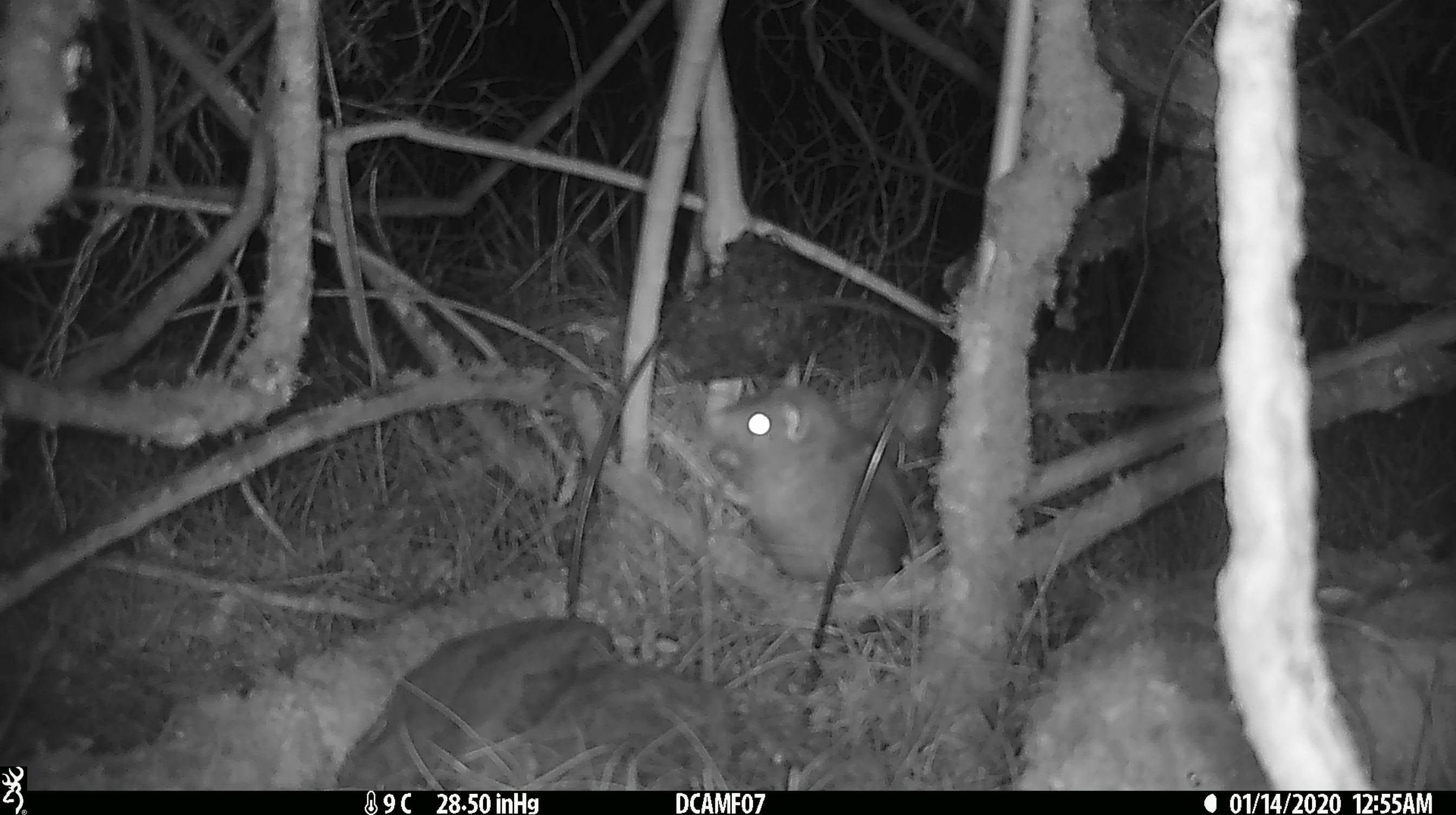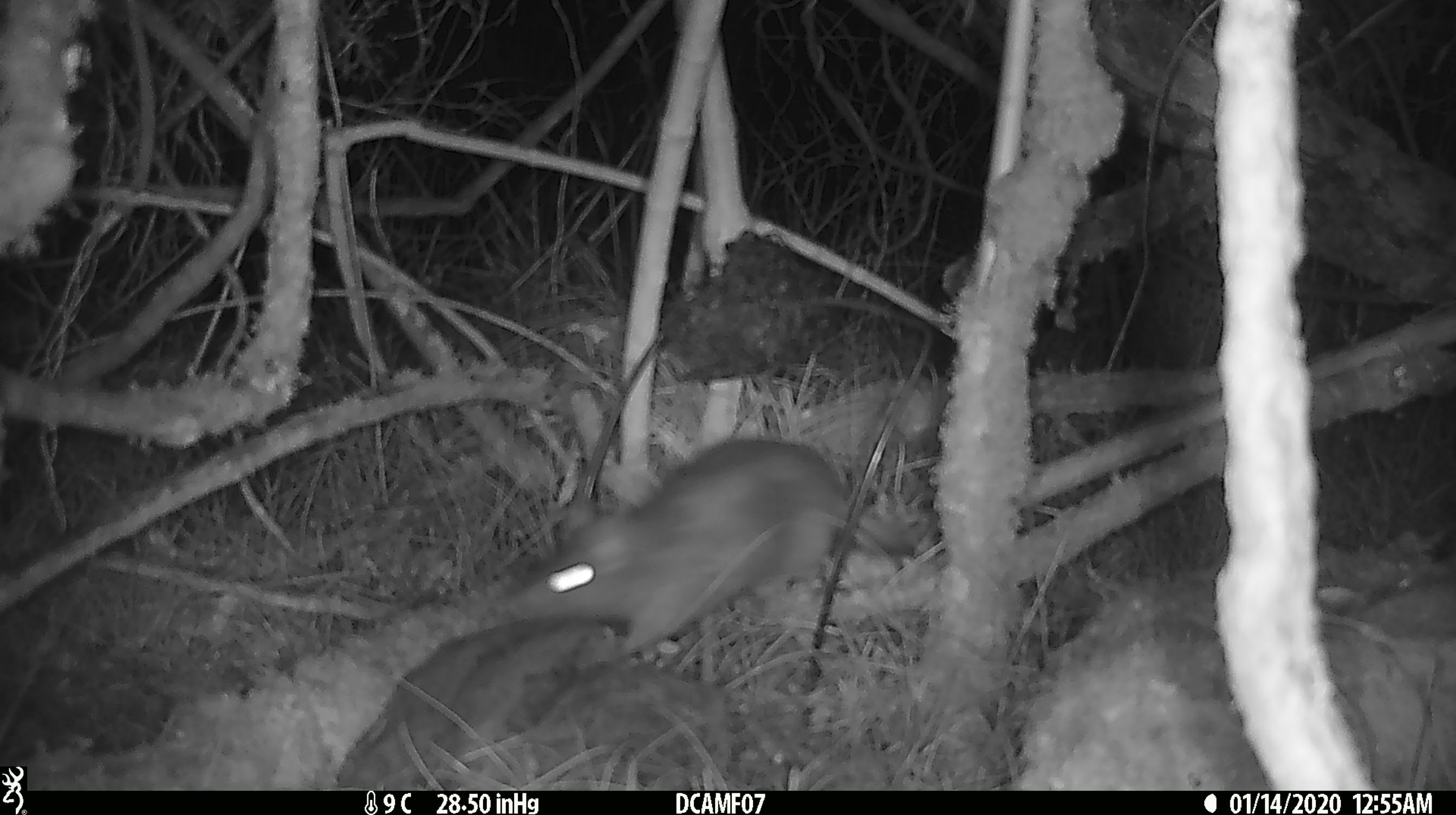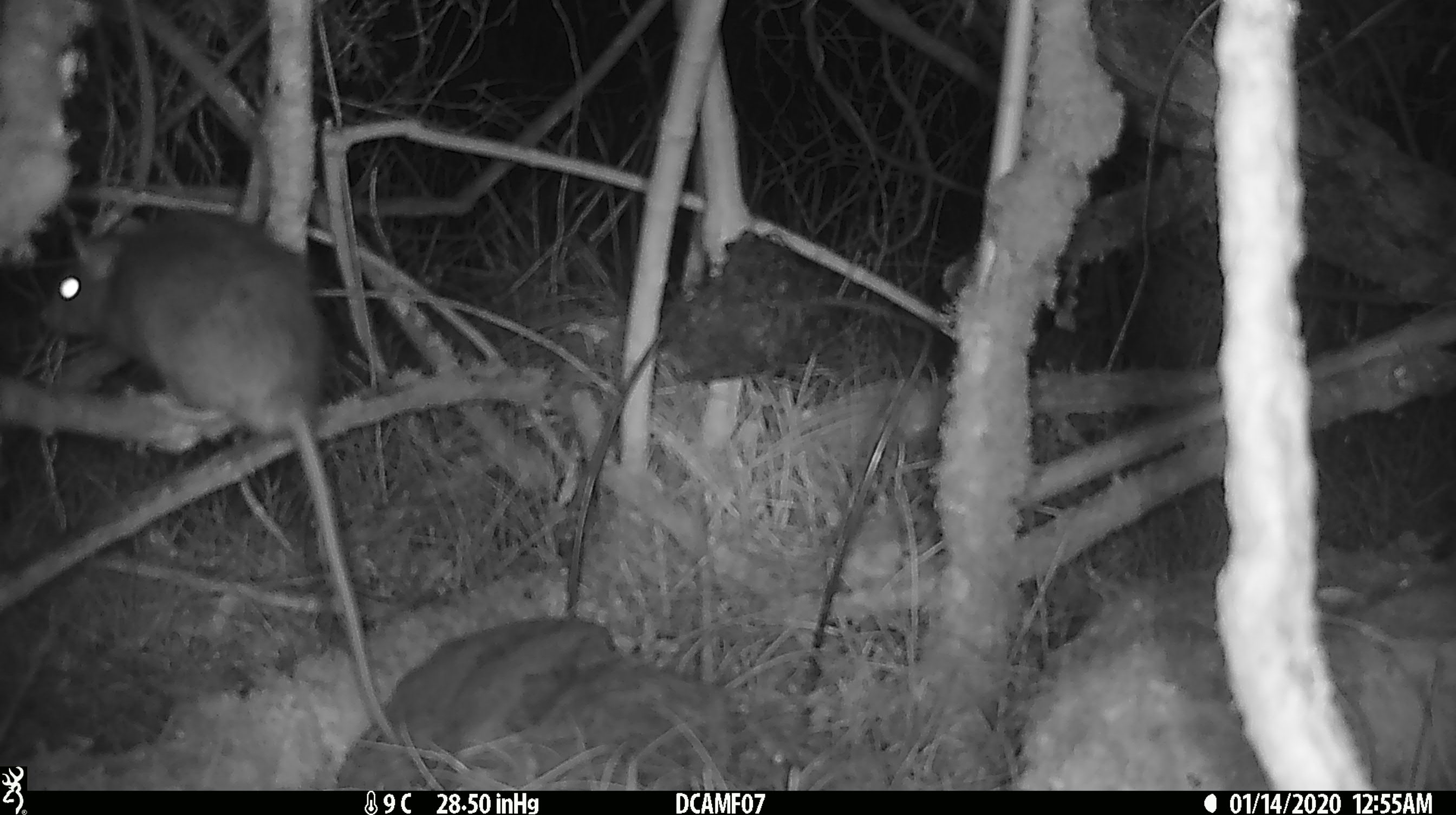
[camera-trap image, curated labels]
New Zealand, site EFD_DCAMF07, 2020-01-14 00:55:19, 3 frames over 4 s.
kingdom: Animalia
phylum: Chordata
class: Mammalia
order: Rodentia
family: Muridae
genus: Rattus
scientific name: Rattus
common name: rat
Rat (Rattus).